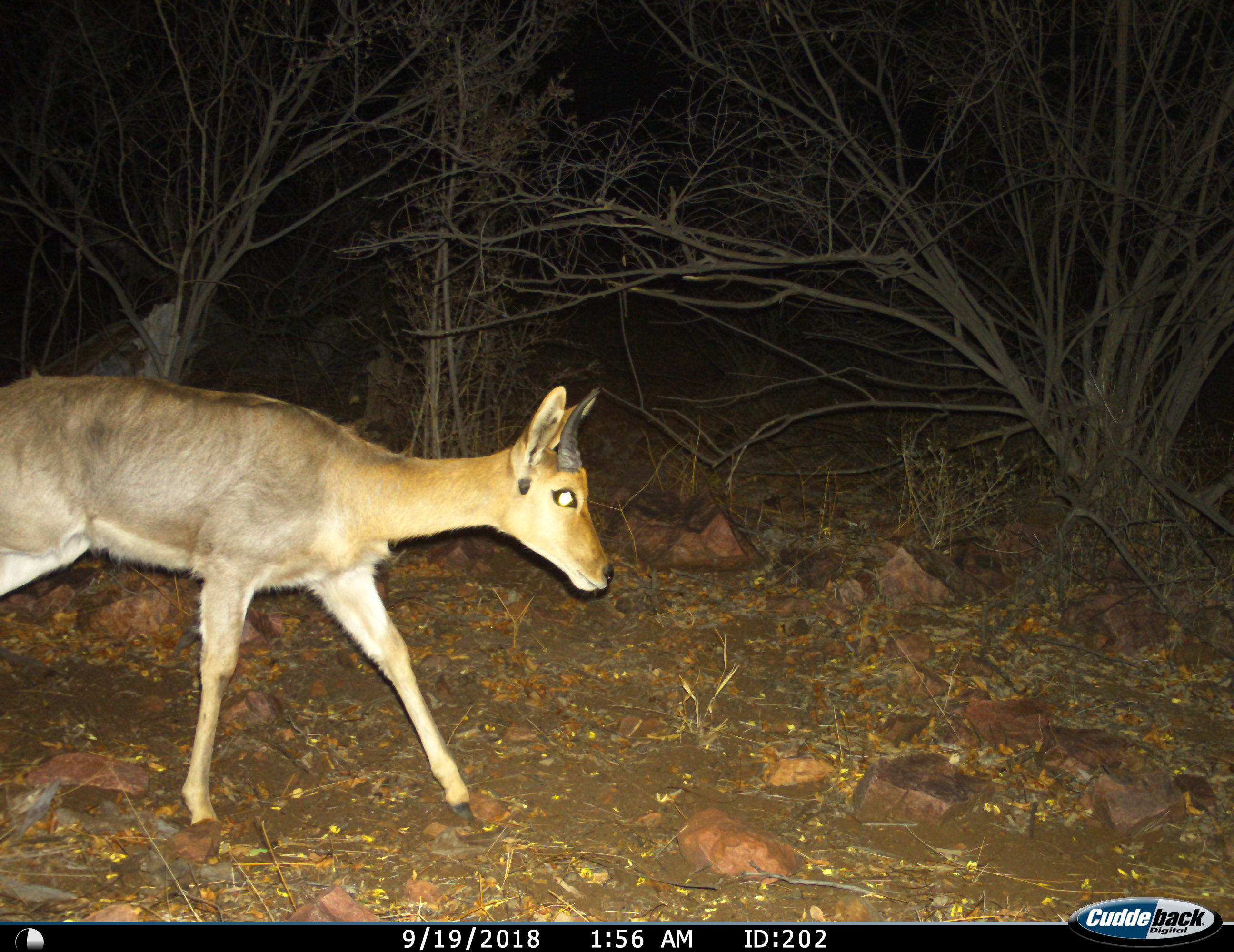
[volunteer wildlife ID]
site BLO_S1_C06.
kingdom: Animalia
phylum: Chordata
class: Mammalia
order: Artiodactyla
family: Bovidae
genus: Redunca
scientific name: Redunca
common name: reedbuck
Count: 1.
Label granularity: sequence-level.